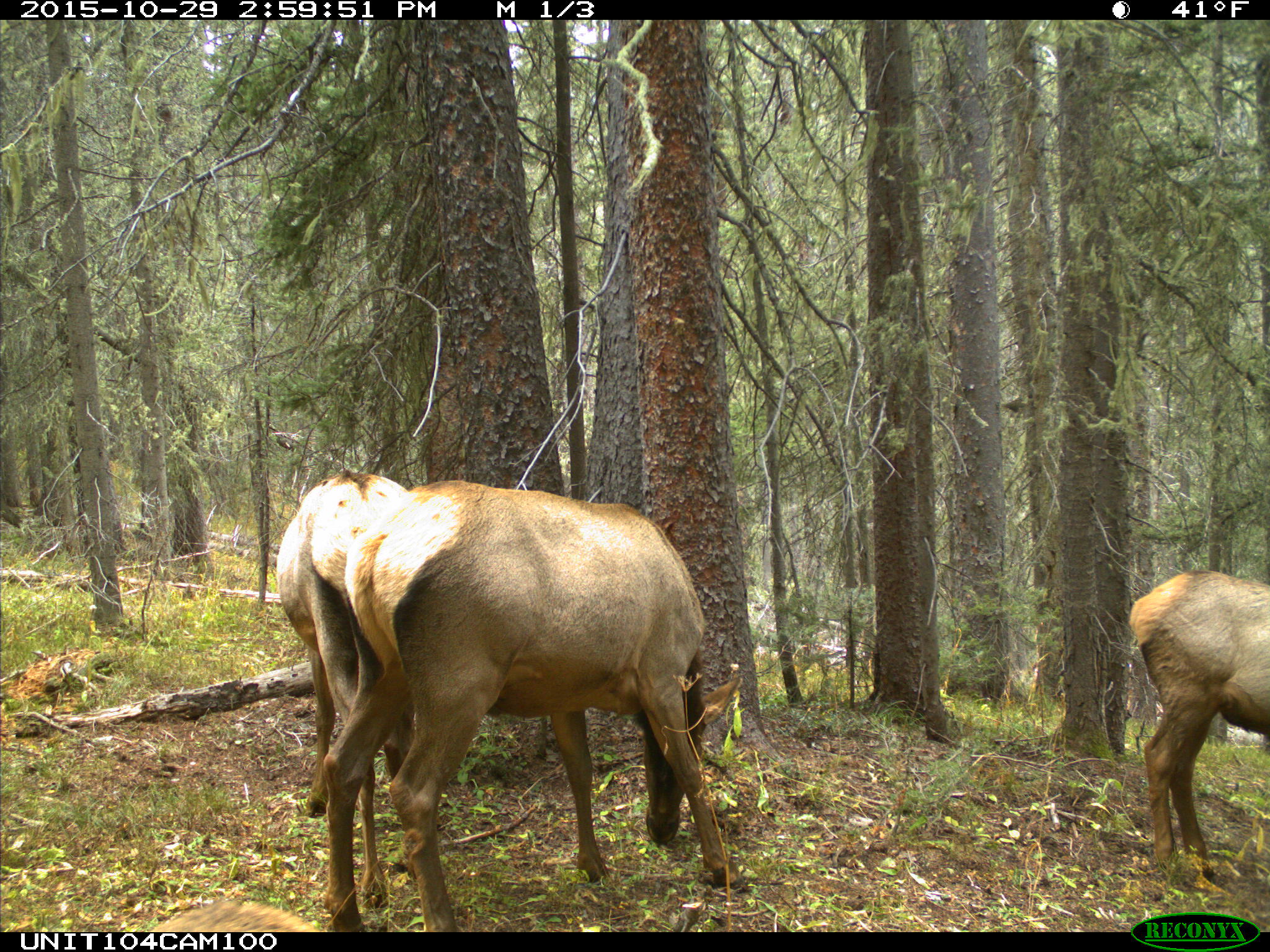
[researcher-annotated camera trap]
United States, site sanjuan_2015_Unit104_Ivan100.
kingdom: Animalia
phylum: Chordata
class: Mammalia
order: Artiodactyla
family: Cervidae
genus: Cervus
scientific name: Cervus elaphus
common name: red deer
Cervus elaphus (red deer).